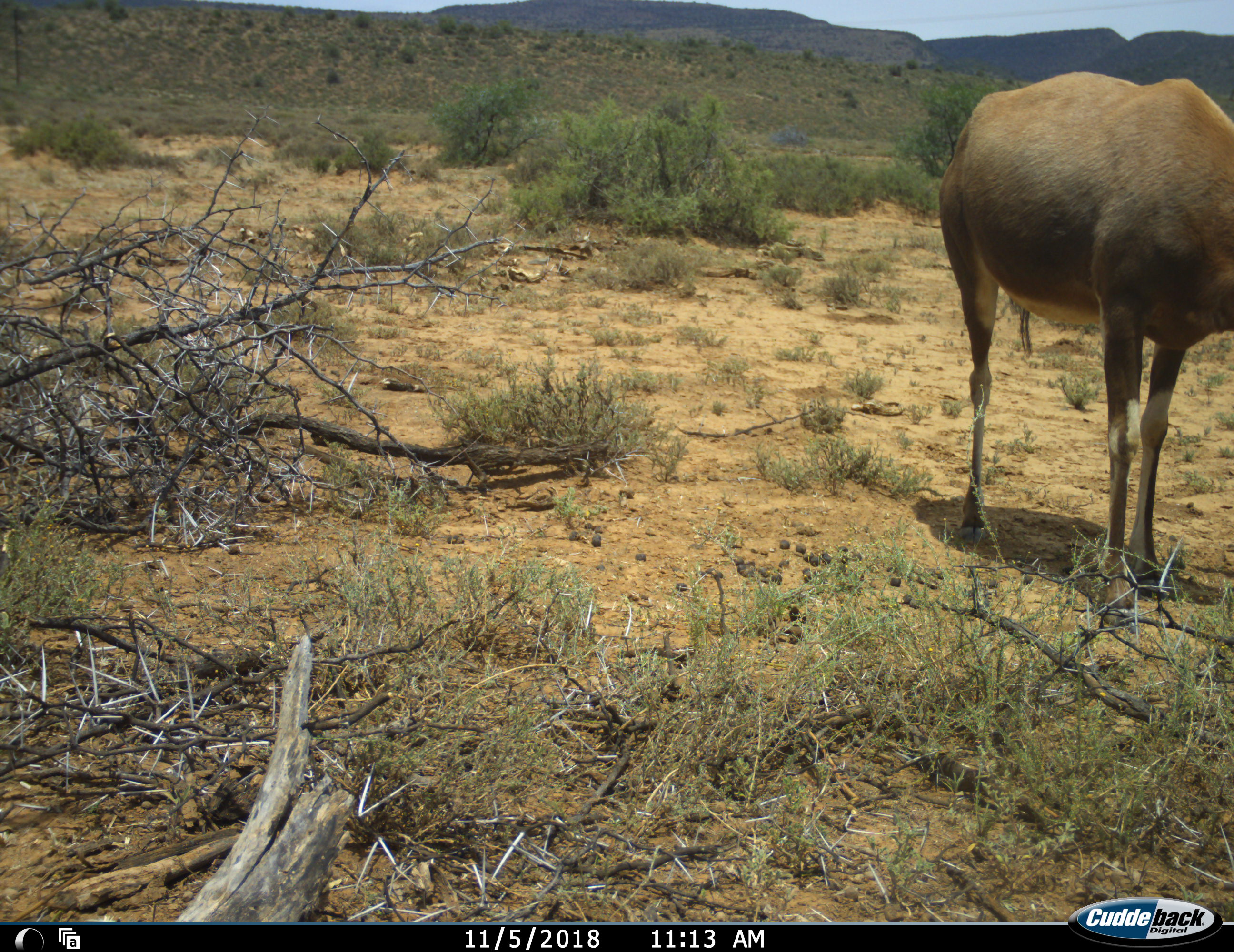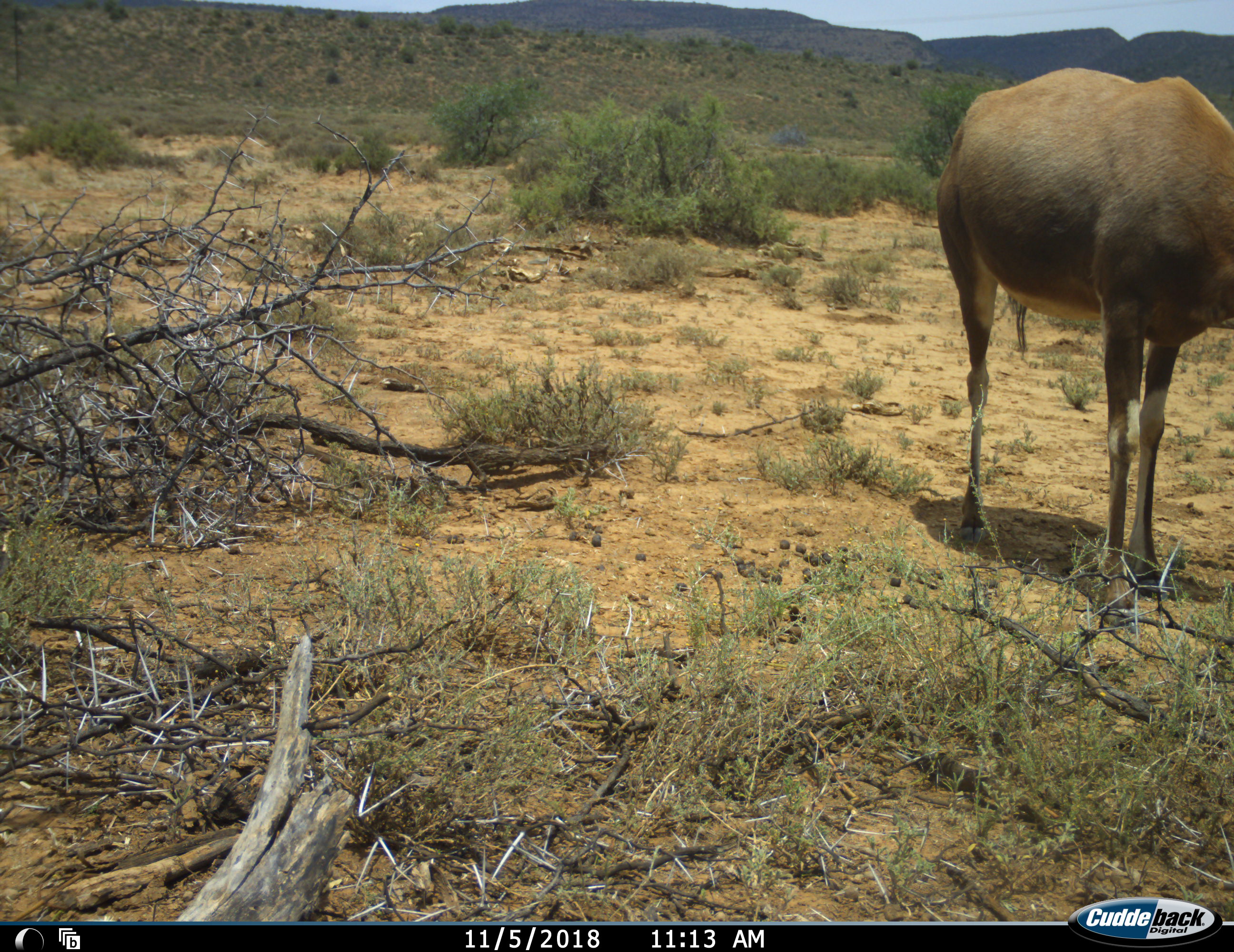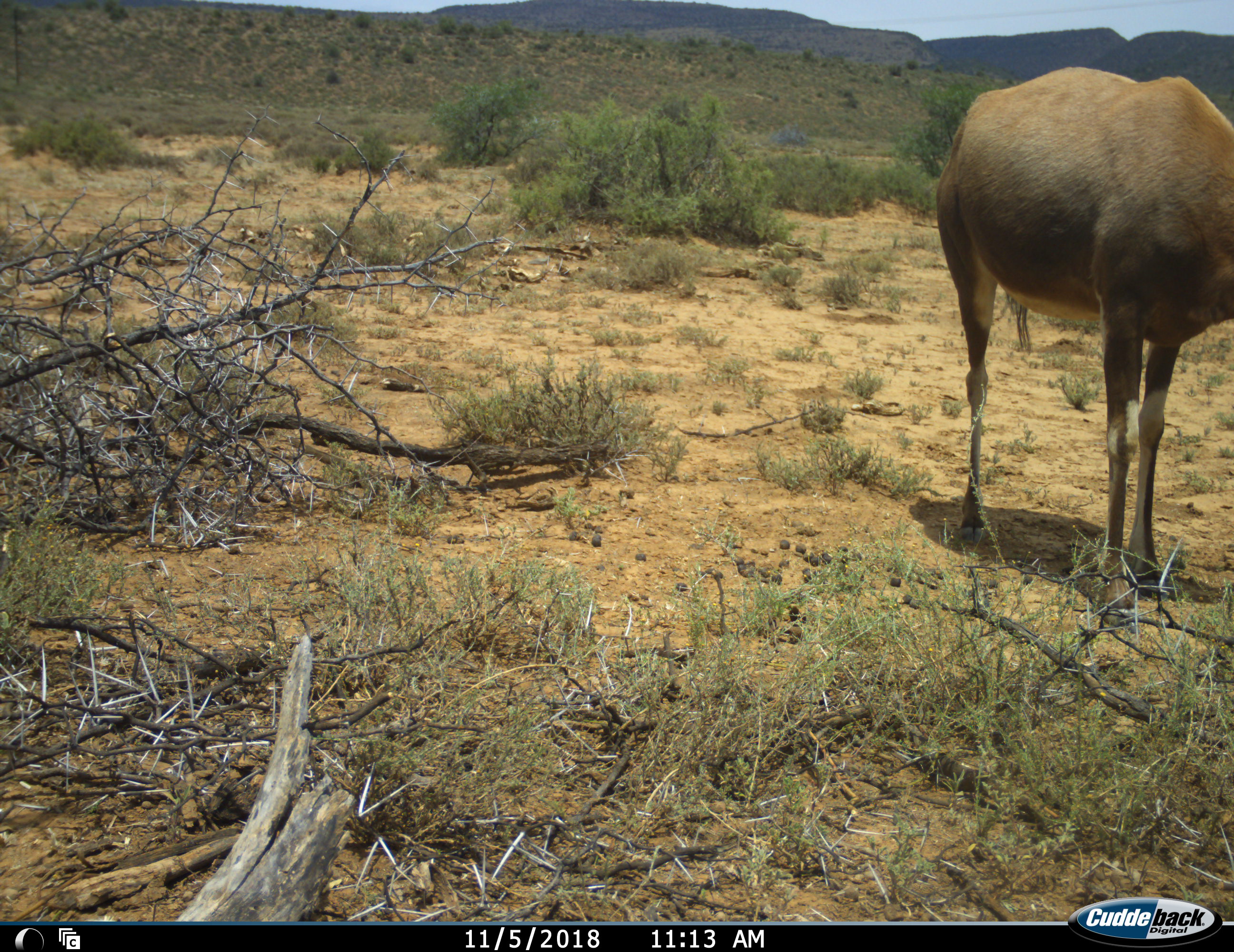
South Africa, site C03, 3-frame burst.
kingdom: Animalia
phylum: Chordata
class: Mammalia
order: Artiodactyla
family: Bovidae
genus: Damaliscus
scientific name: Damaliscus pygargus phillipsi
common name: blesbok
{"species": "blesbok (Damaliscus pygargus phillipsi)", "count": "1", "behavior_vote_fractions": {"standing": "89%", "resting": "0%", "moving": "0%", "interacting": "0%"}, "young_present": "0%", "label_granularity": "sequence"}